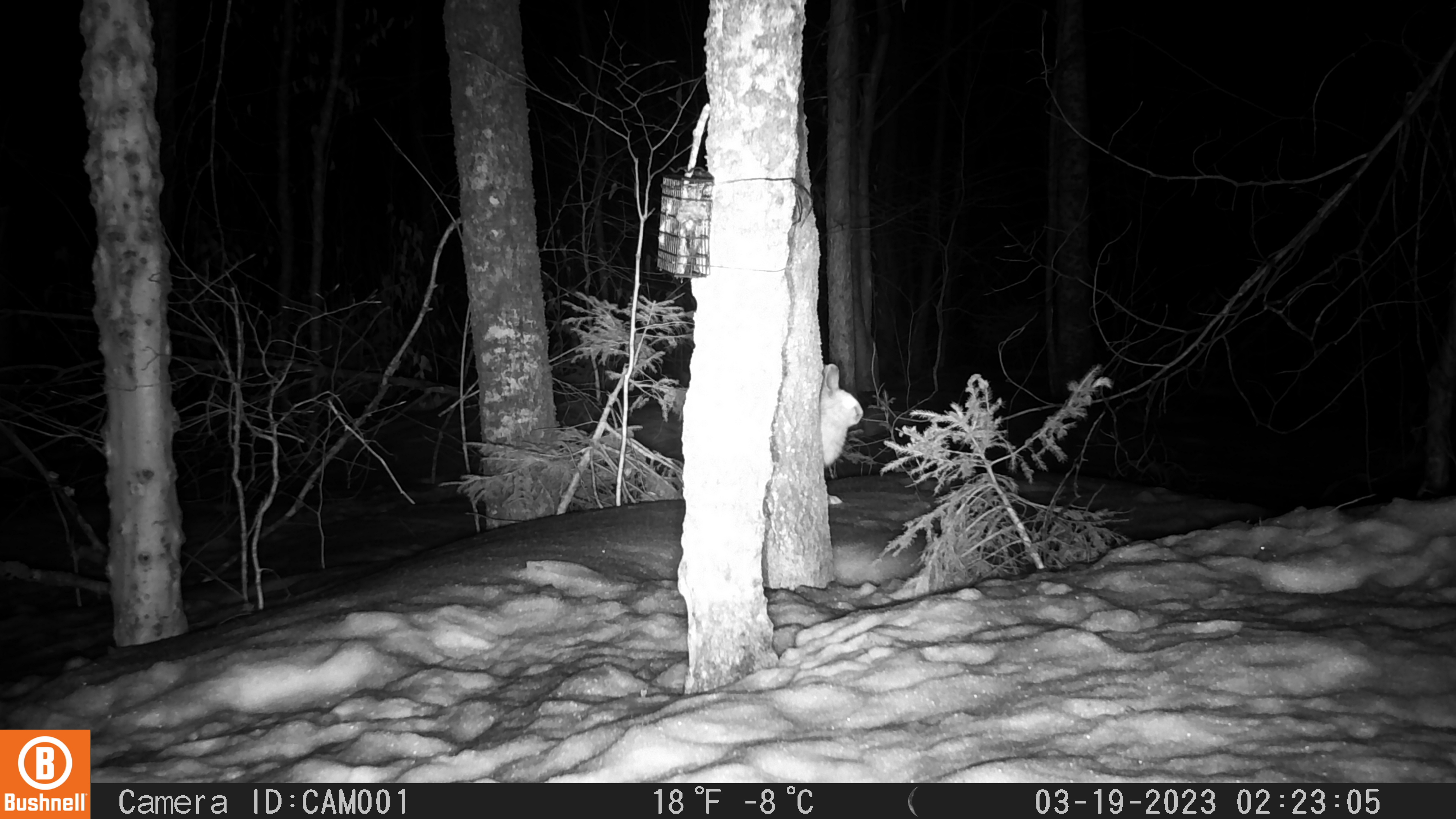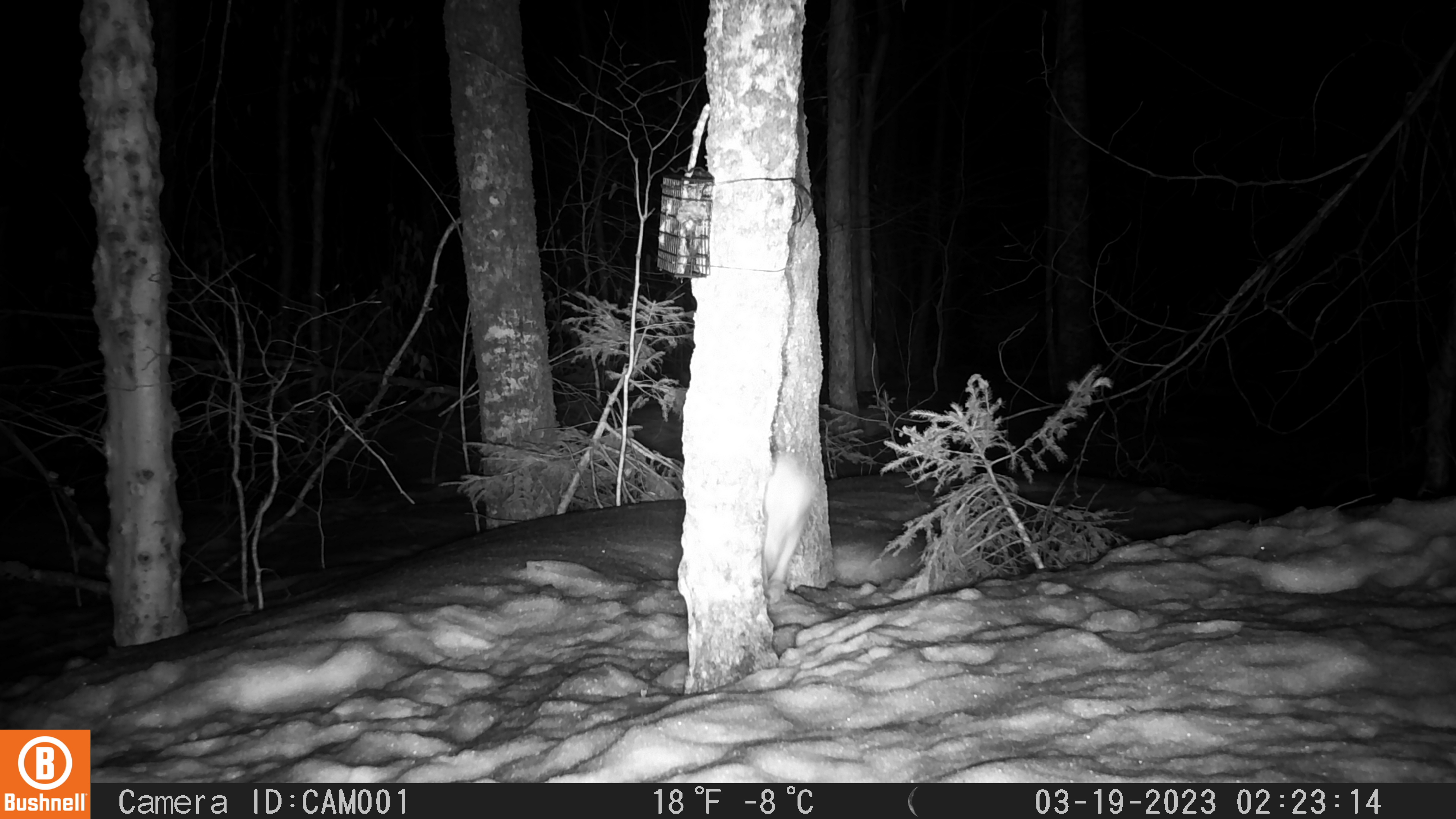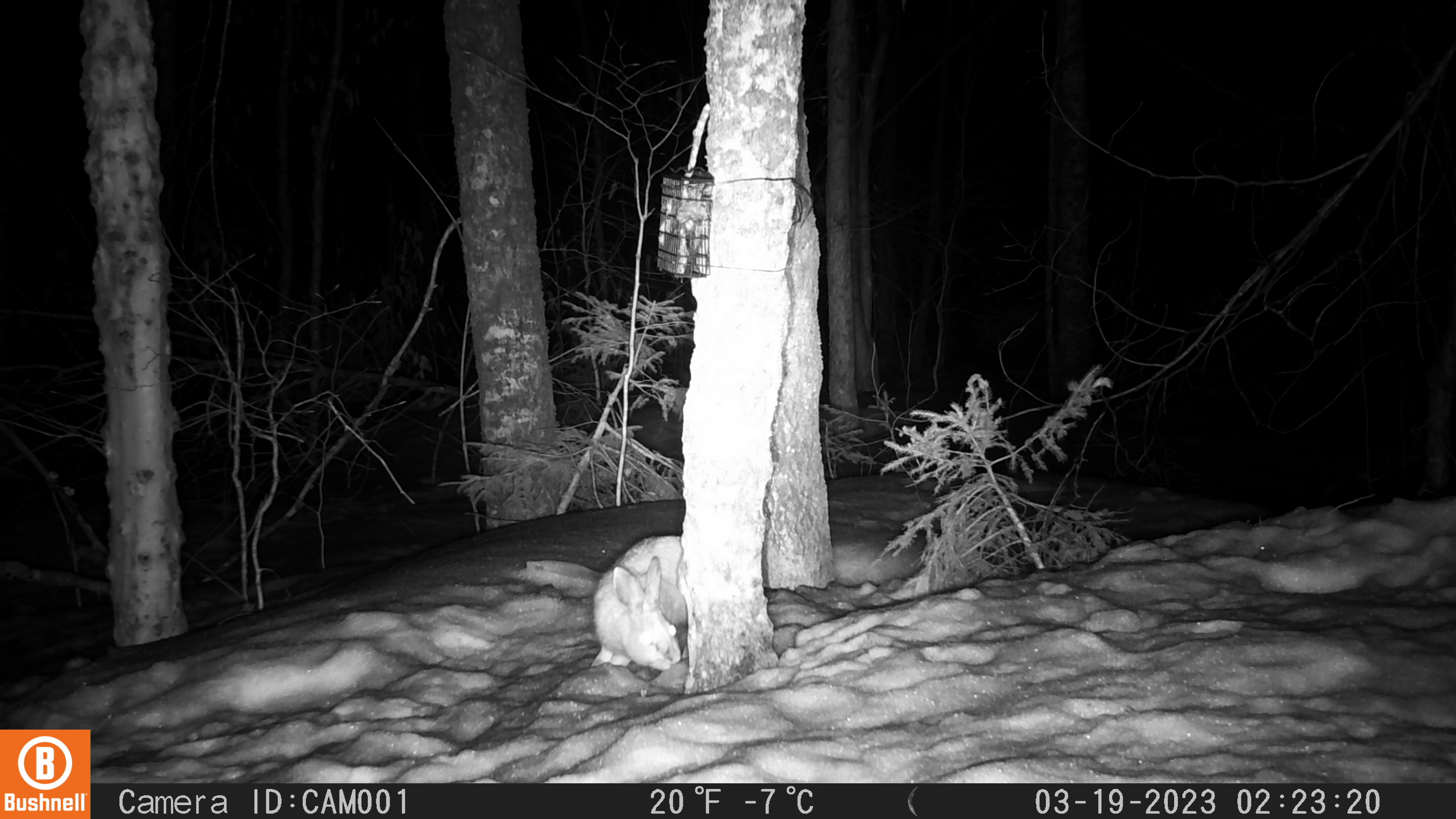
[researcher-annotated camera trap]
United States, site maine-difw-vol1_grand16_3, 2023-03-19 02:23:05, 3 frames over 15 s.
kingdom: Animalia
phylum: Chordata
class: Mammalia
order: Lagomorpha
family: Leporidae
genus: Lepus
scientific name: Lepus americanus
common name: snowshoe hare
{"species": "snowshoe hare (Lepus americanus)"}